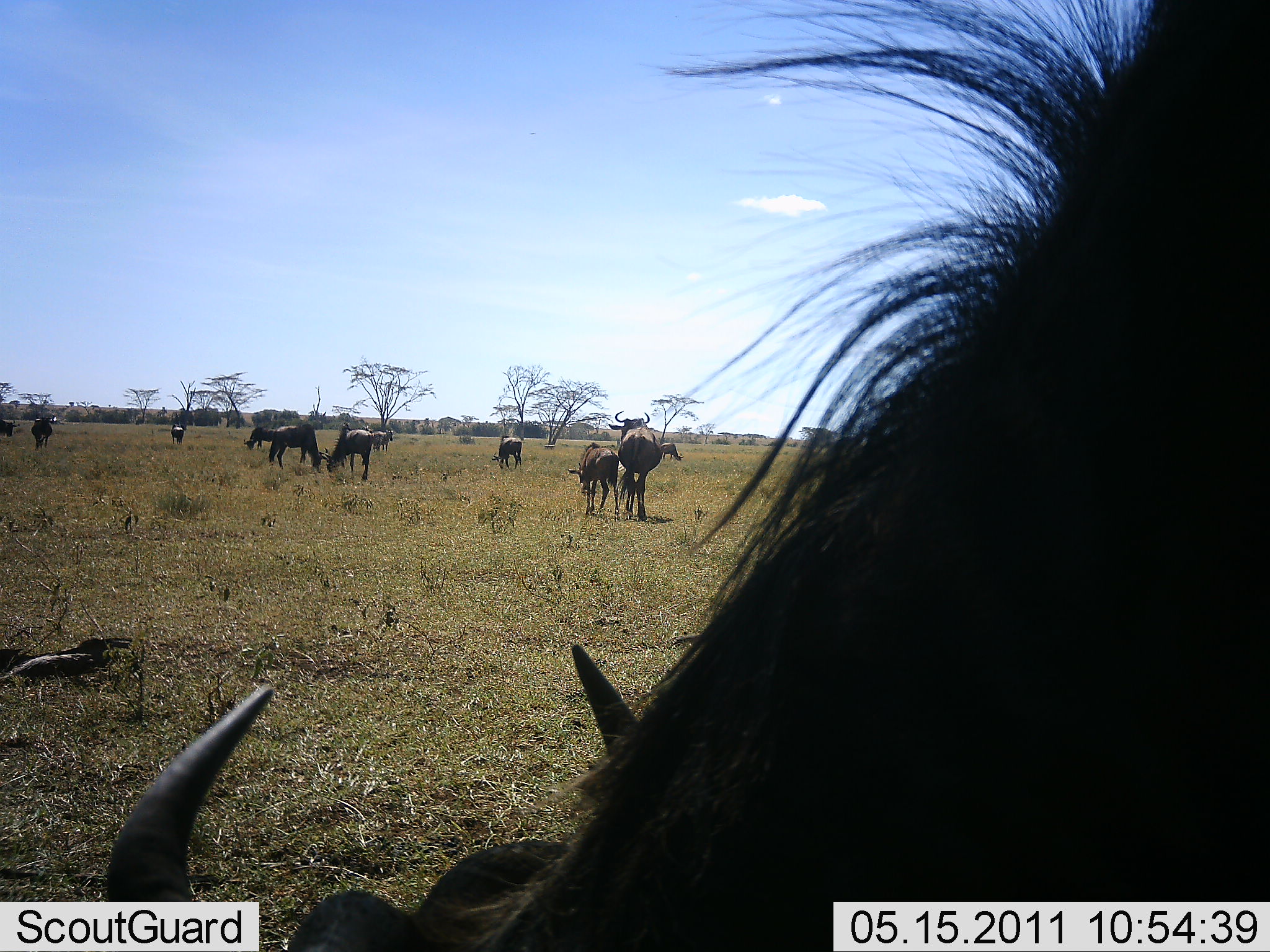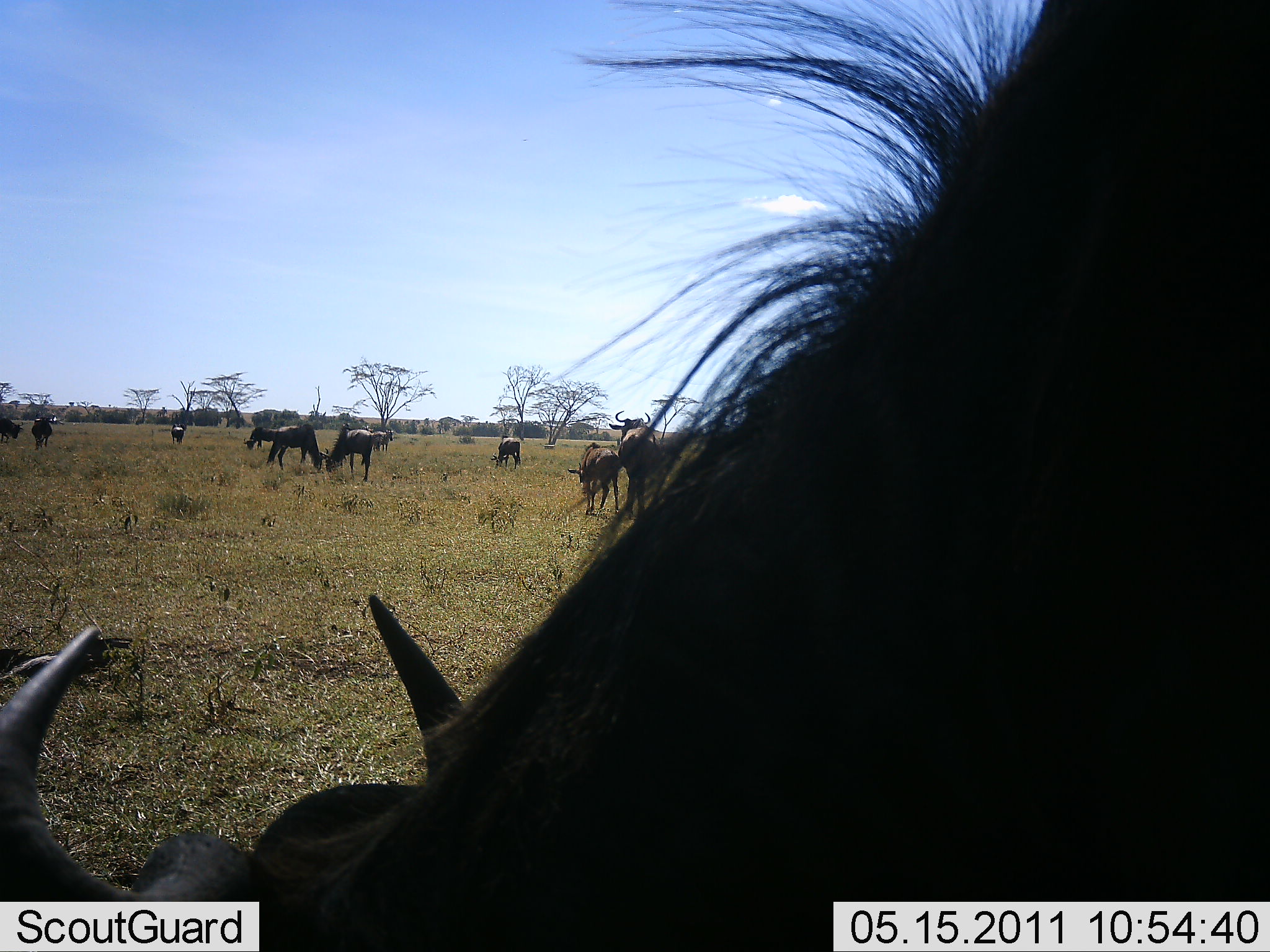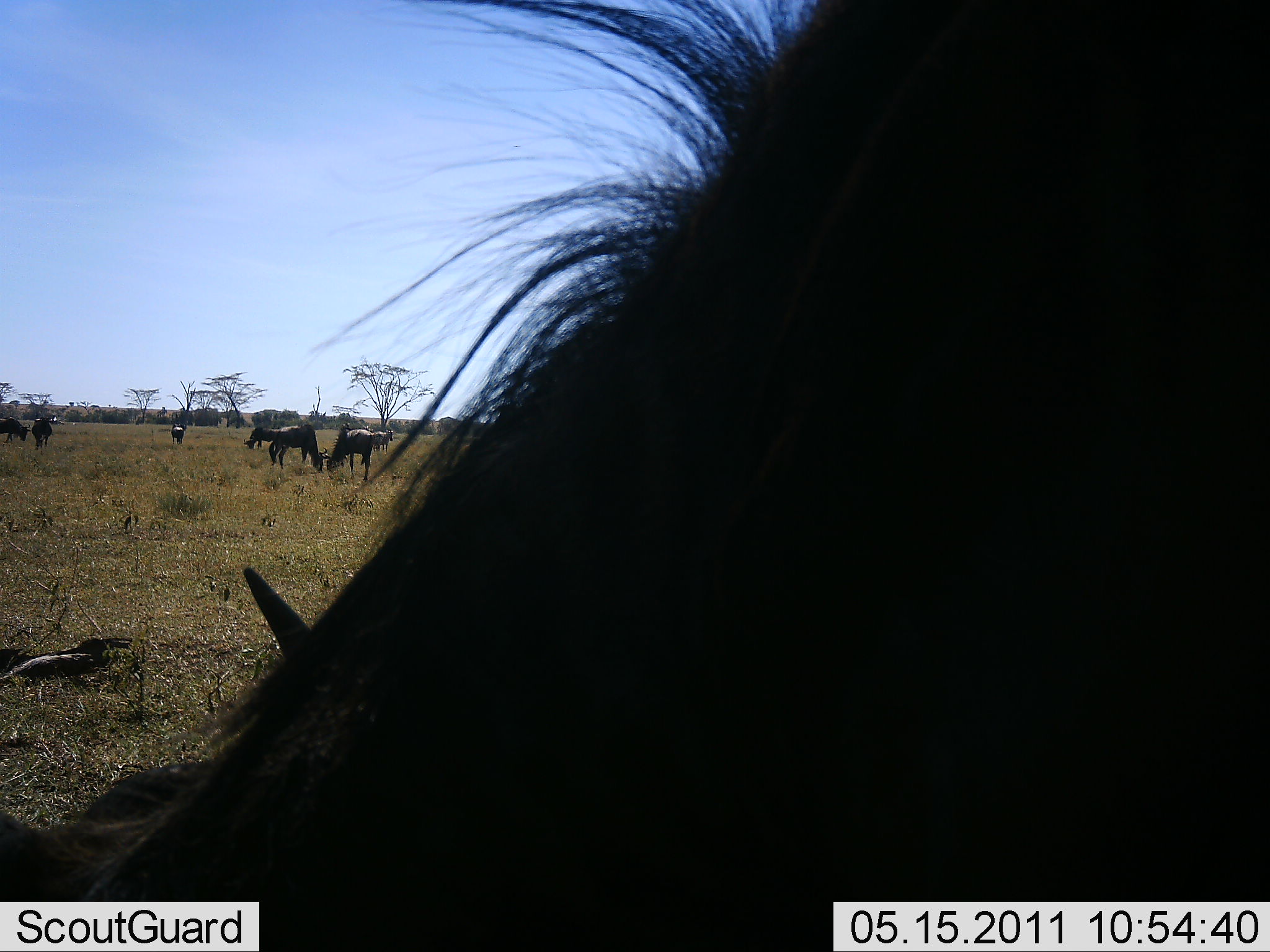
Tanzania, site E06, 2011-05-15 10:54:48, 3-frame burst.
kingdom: Animalia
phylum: Chordata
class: Mammalia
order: Artiodactyla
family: Bovidae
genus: Connochaetes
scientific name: Connochaetes taurinus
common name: blue wildebeest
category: wildebeest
Wildebeest (blue wildebeest) (Connochaetes taurinus), count 11-50. Behavior (volunteer vote fractions): standing 64%, resting 7%, moving 43%, interacting 7%. Young present (vote fraction): 29%. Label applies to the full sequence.